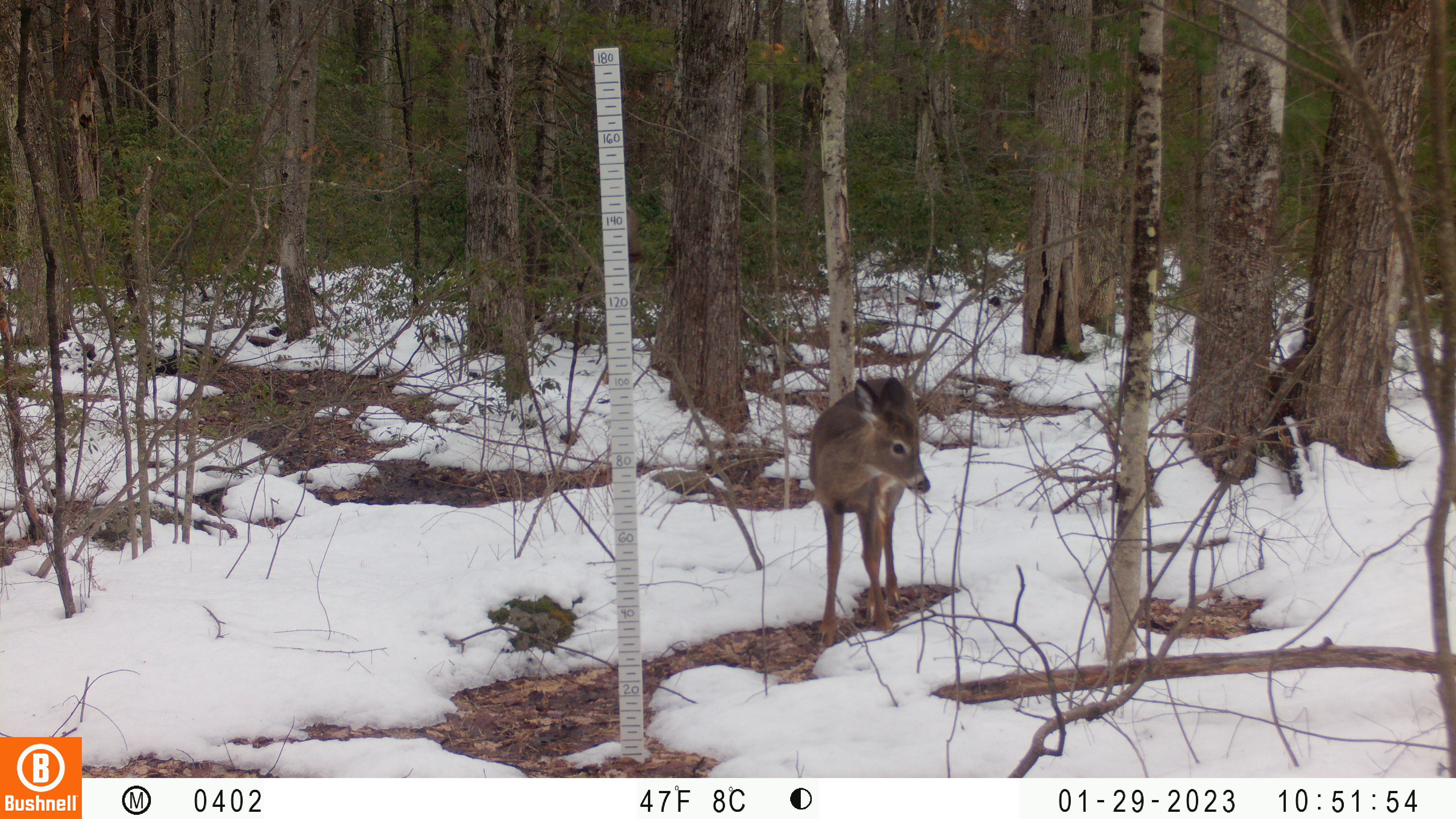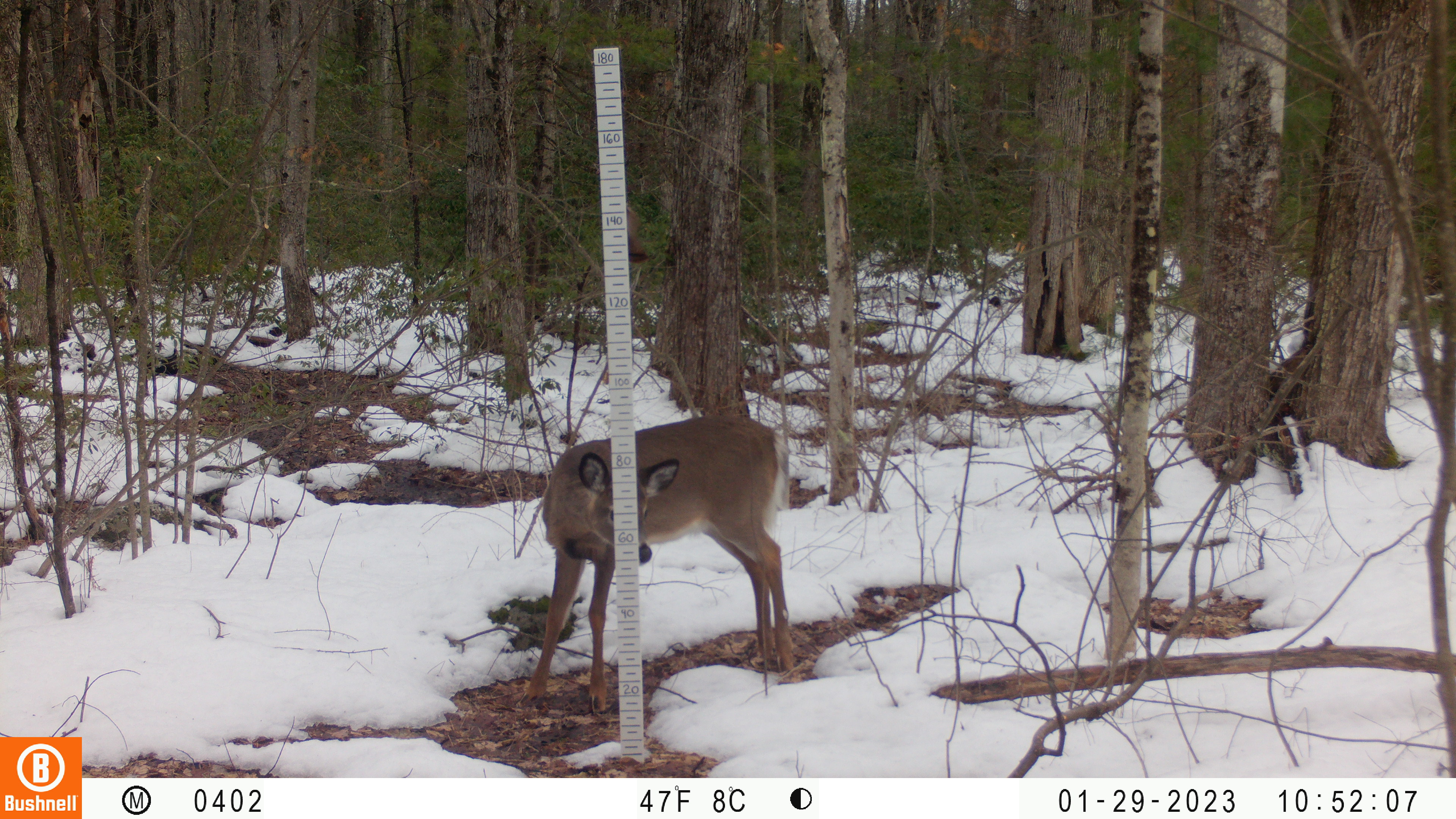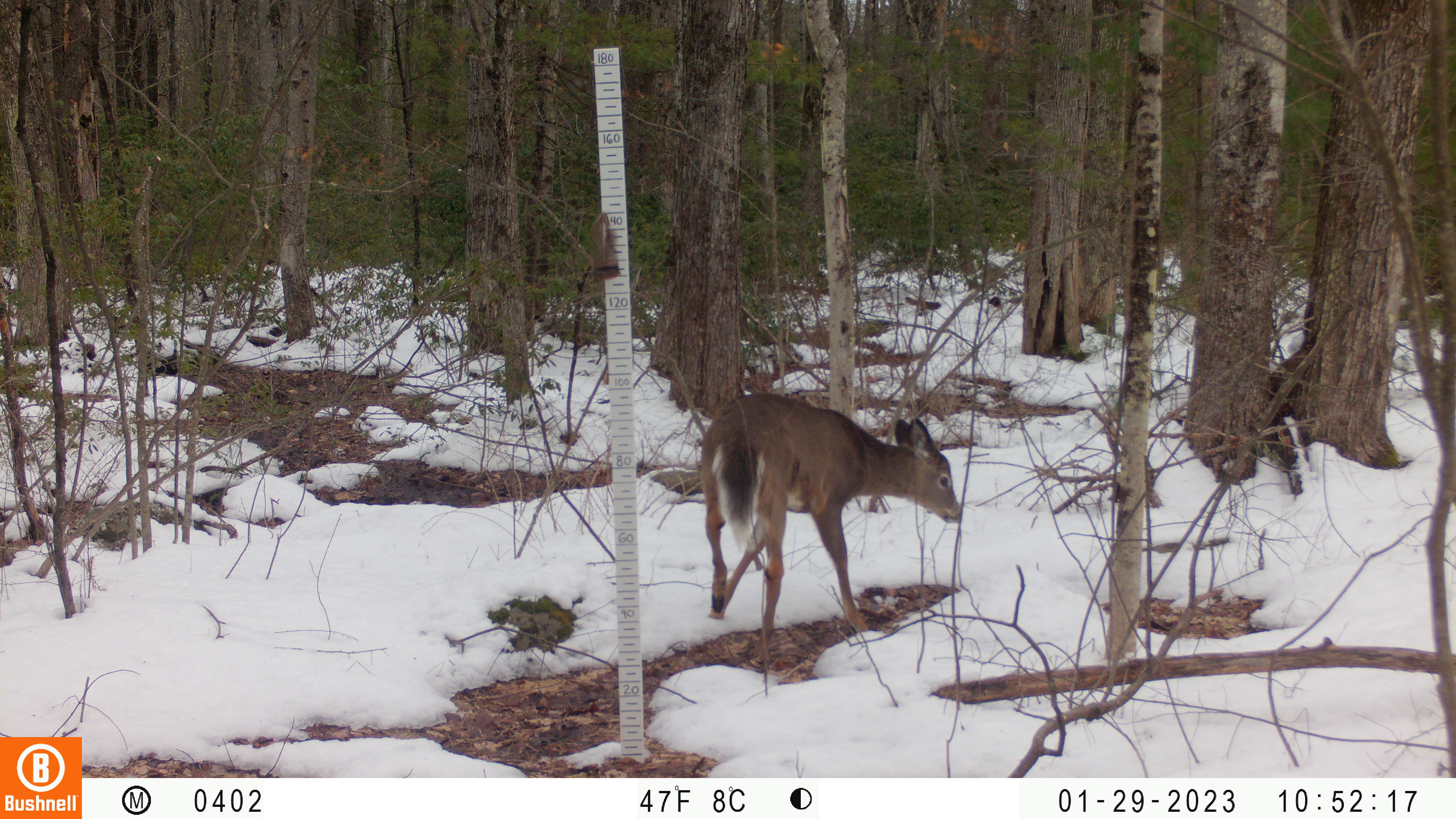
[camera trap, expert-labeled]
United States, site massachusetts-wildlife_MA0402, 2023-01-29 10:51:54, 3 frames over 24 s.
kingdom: Animalia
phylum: Chordata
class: Mammalia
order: Artiodactyla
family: Cervidae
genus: Odocoileus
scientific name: Odocoileus virginianus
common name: white-tailed deer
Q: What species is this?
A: White-tailed deer (Odocoileus virginianus).